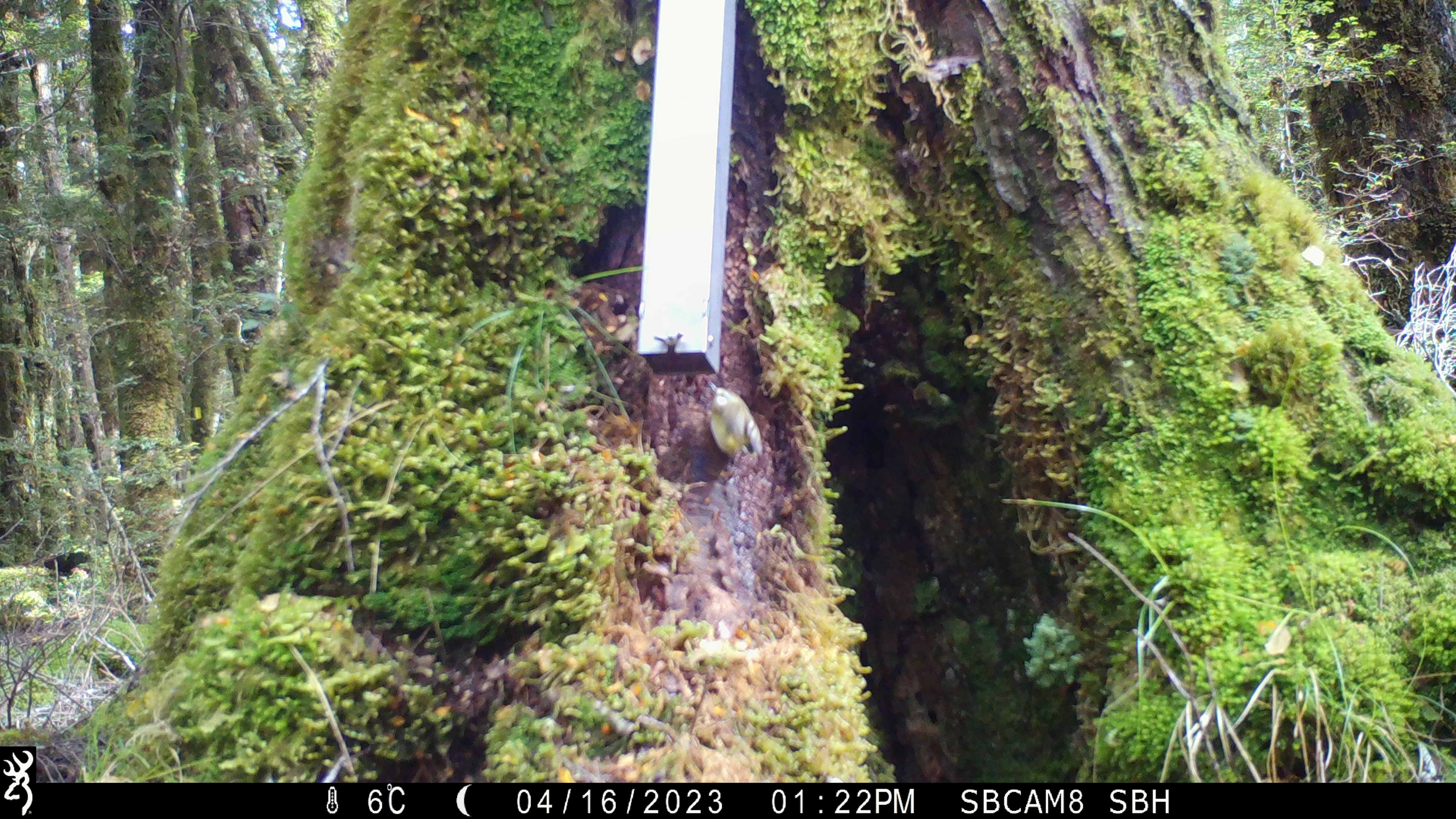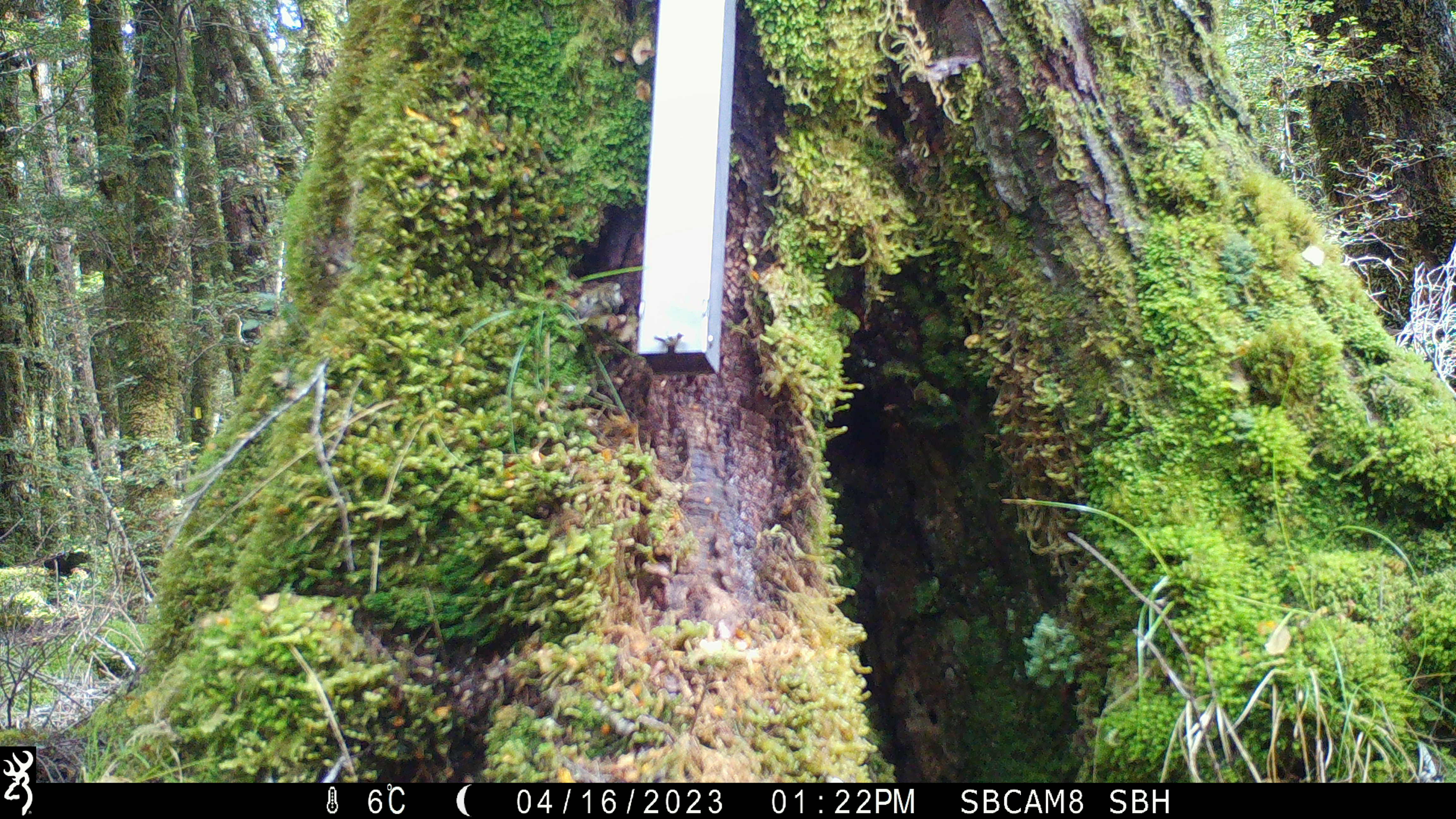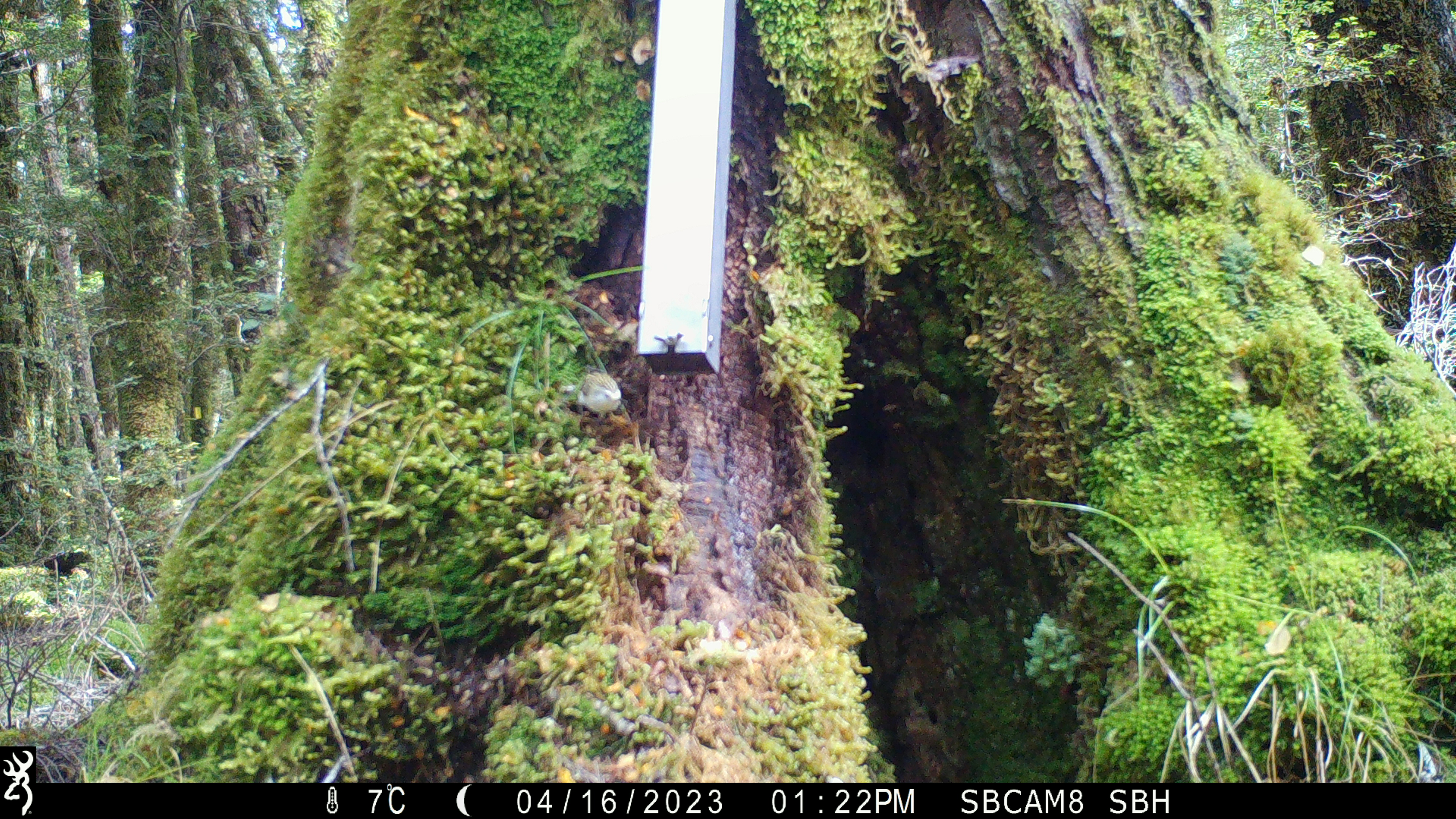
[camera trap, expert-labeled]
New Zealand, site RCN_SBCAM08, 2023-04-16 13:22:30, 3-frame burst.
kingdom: Animalia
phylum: Chordata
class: Aves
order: Passeriformes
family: Acanthisittidae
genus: Acanthisitta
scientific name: Acanthisitta chloris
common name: rifleman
Rifleman (Acanthisitta chloris).